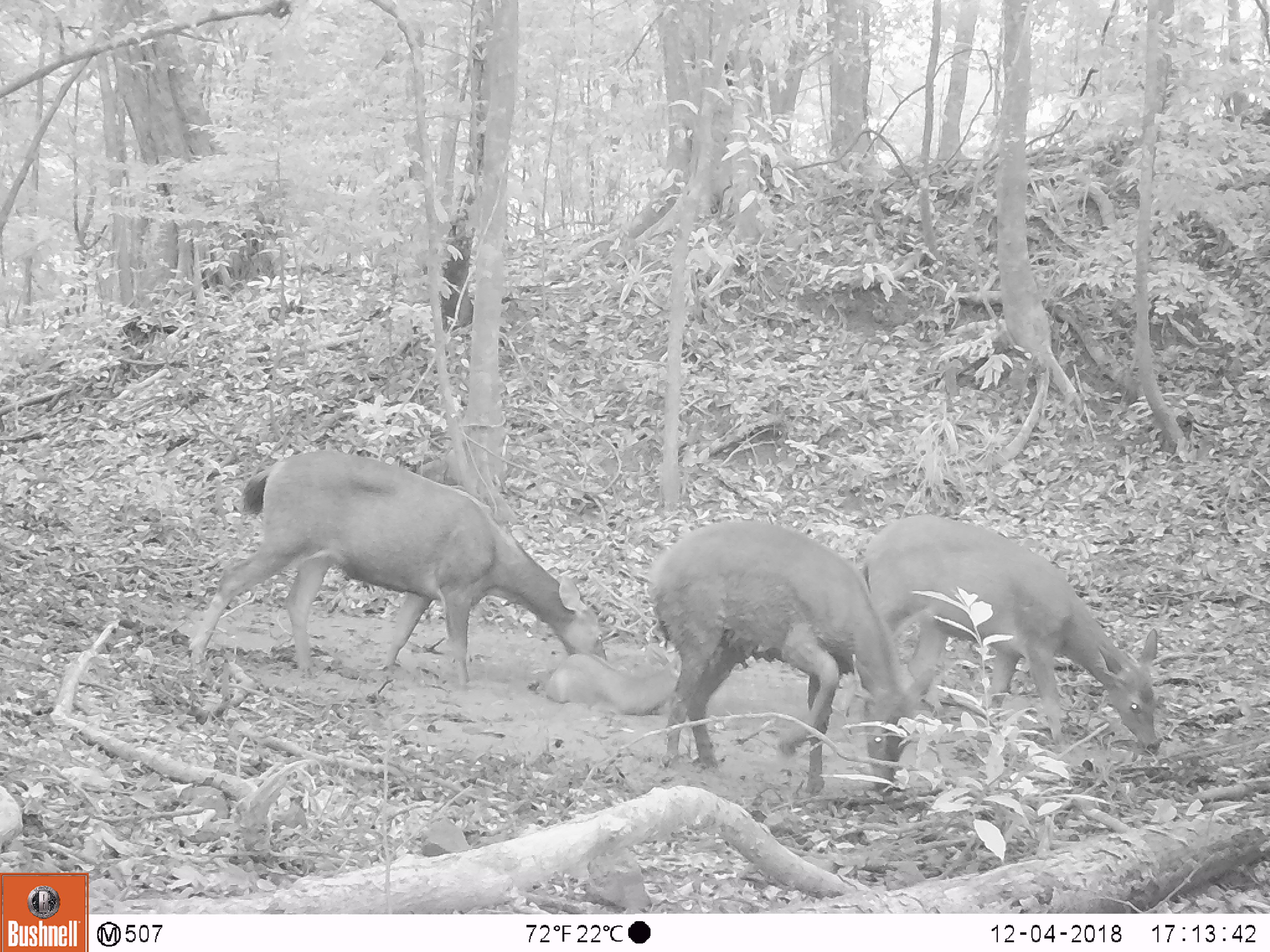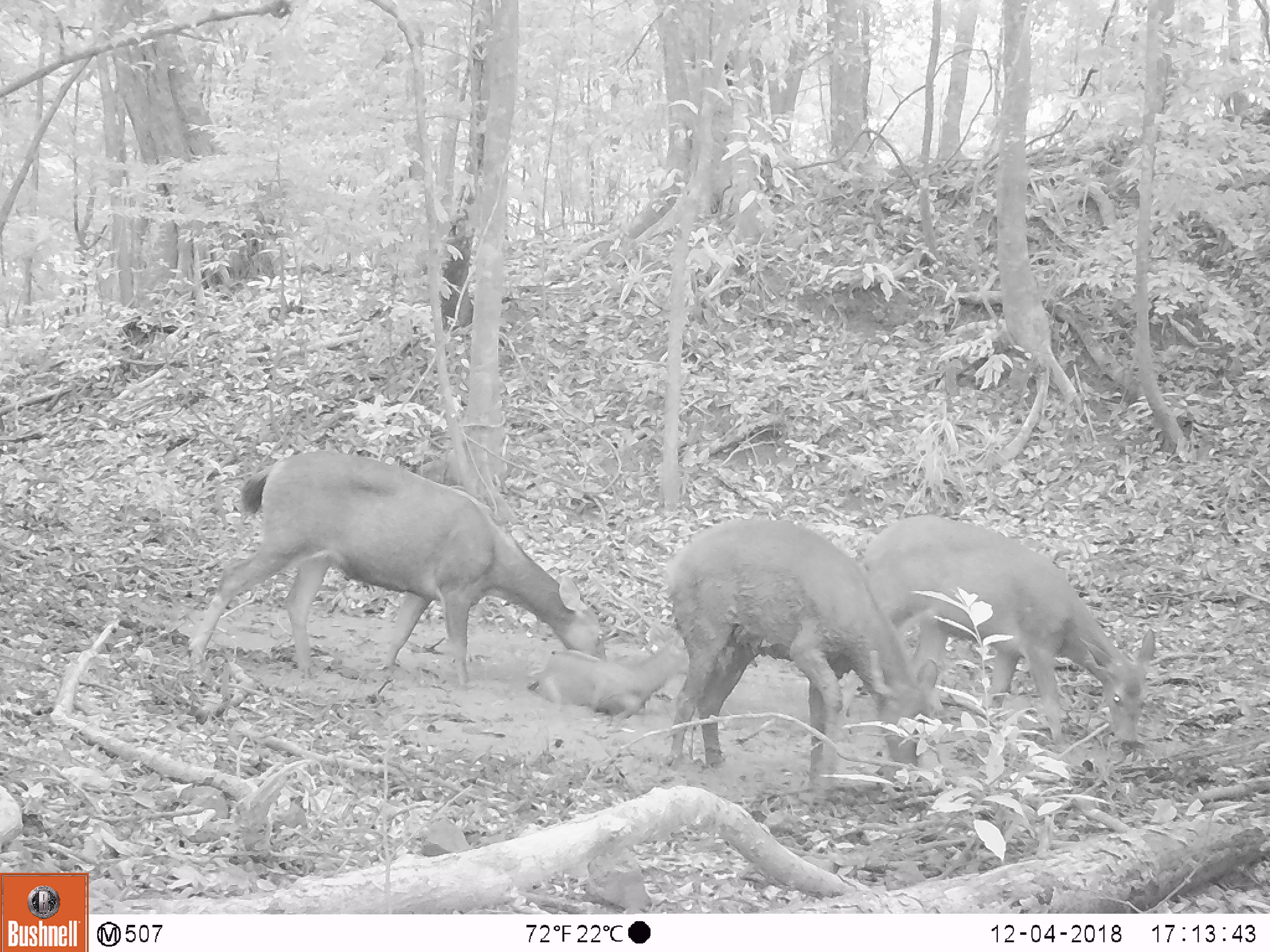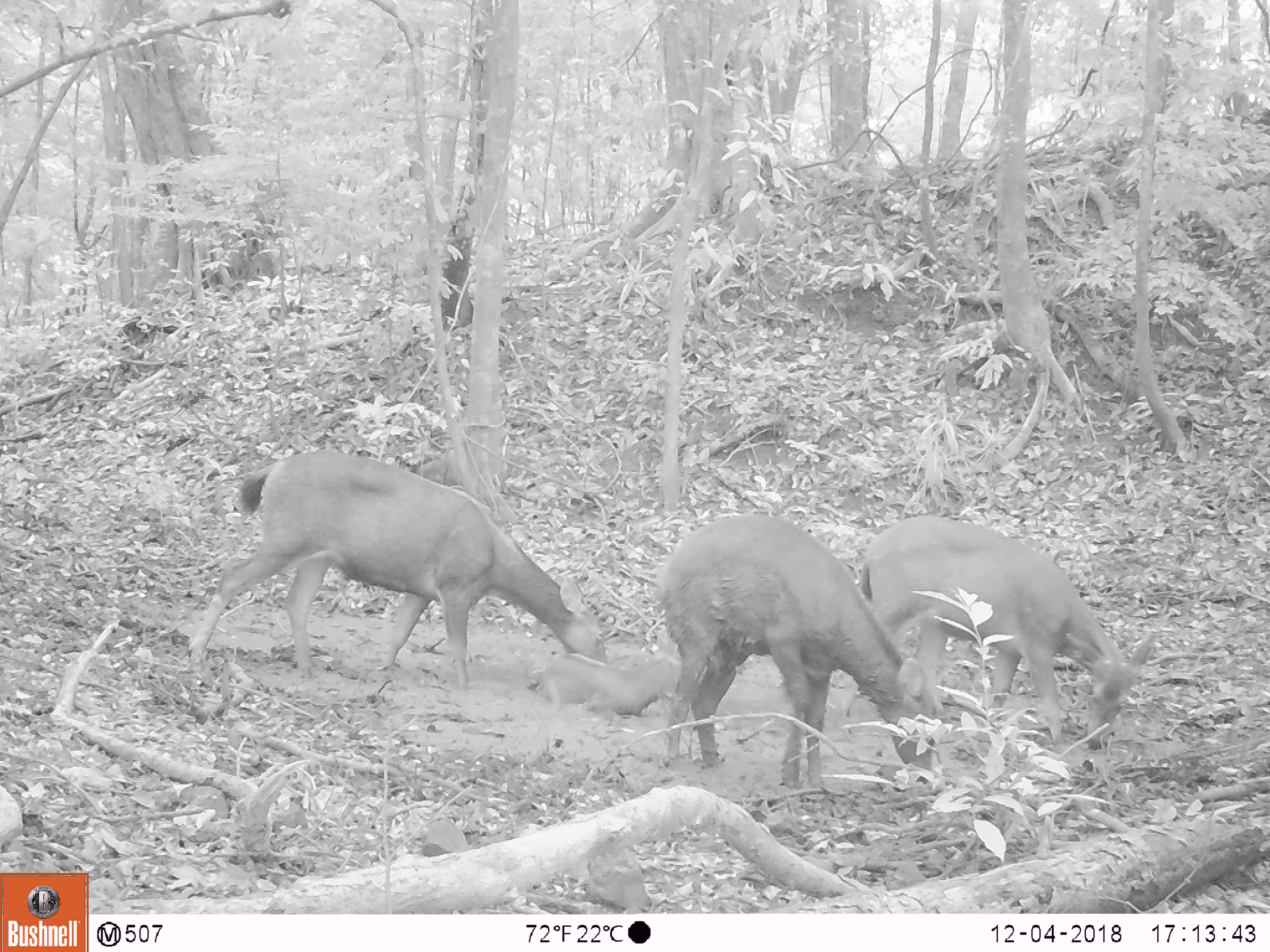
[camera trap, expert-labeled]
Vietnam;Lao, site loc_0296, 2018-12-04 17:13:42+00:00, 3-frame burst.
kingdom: Animalia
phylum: Chordata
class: Mammalia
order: Artiodactyla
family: Cervidae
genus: Rusa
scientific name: Rusa unicolor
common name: sambar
Sambar (Rusa unicolor). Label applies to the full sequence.